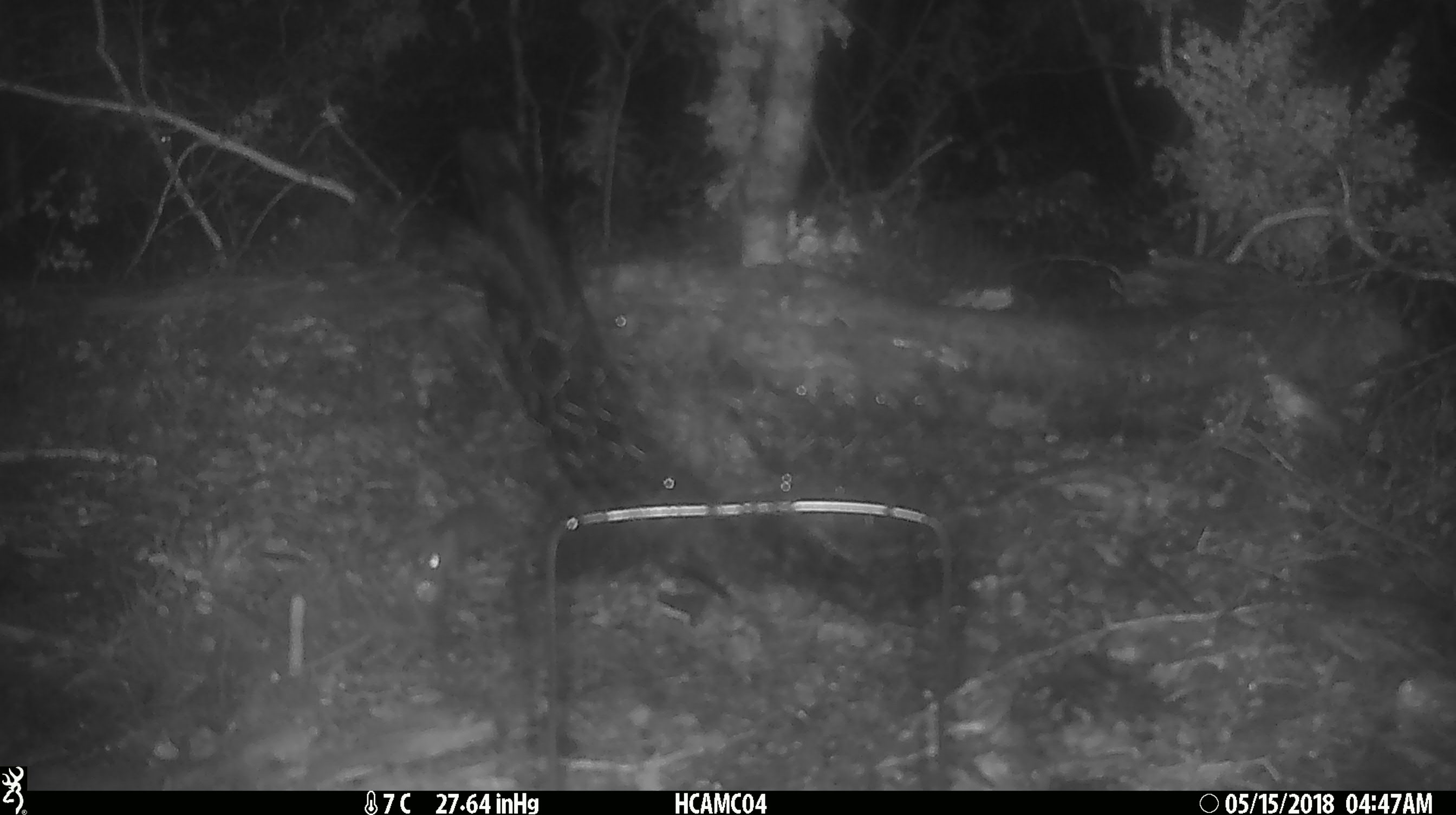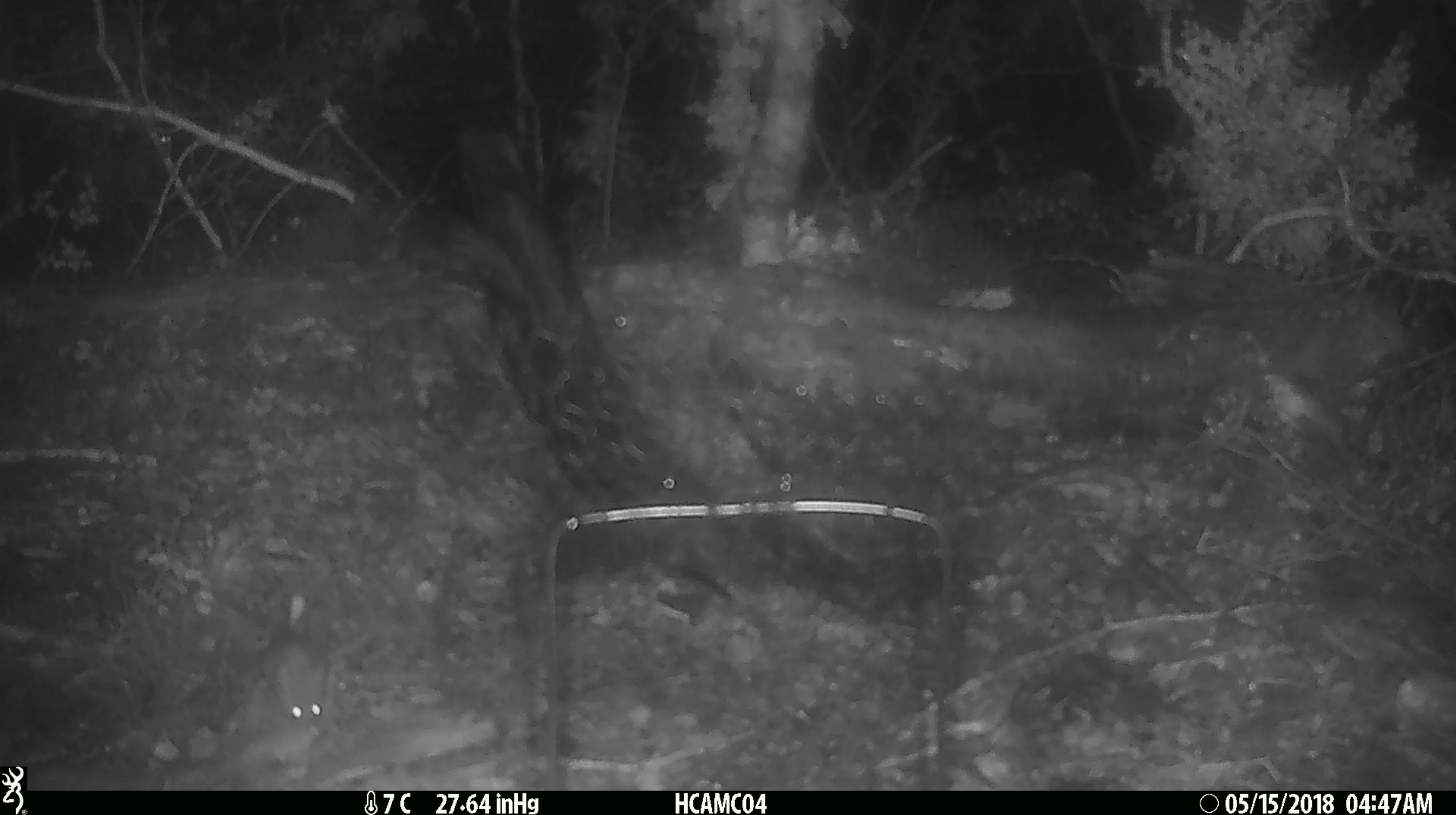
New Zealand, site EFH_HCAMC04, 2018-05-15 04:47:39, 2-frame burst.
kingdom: Animalia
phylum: Chordata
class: Mammalia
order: Rodentia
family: Muridae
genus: Mus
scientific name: Mus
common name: mouse